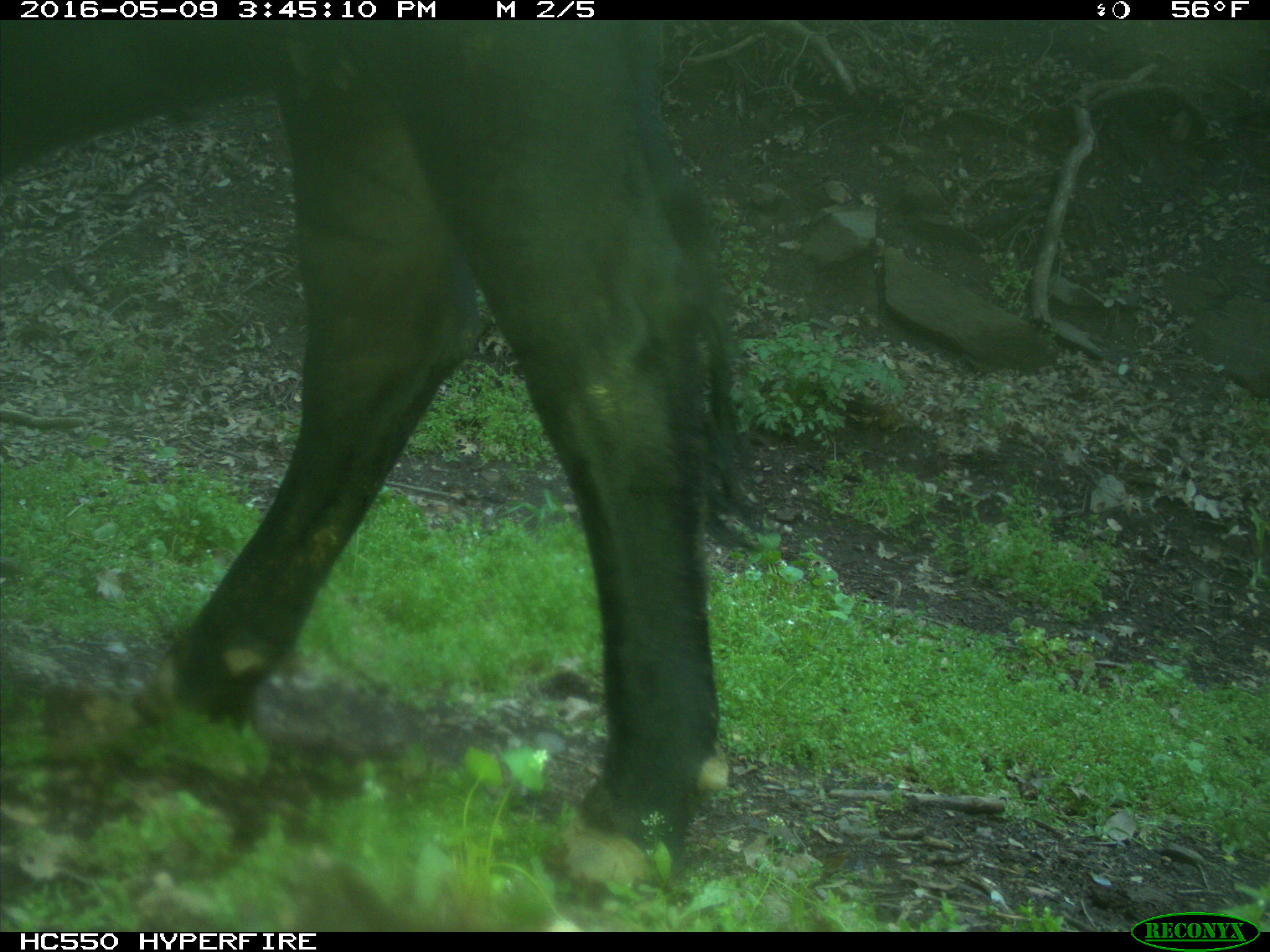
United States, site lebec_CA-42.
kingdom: Animalia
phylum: Chordata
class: Mammalia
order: Artiodactyla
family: Bovidae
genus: Bos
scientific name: Bos taurus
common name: domestic cow